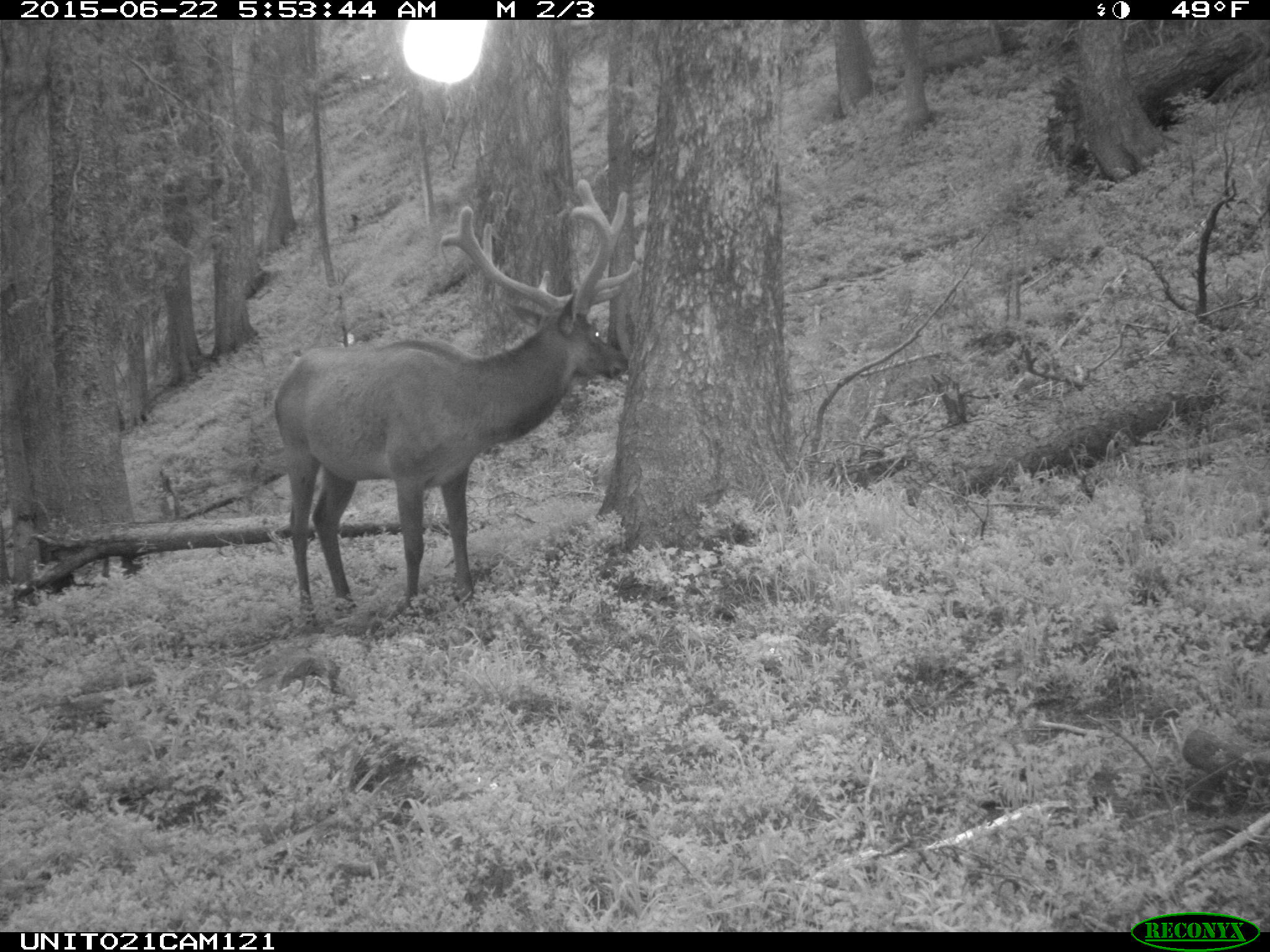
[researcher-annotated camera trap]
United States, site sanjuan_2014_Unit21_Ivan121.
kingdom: Animalia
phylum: Chordata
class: Mammalia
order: Artiodactyla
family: Cervidae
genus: Cervus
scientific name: Cervus elaphus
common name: red deer